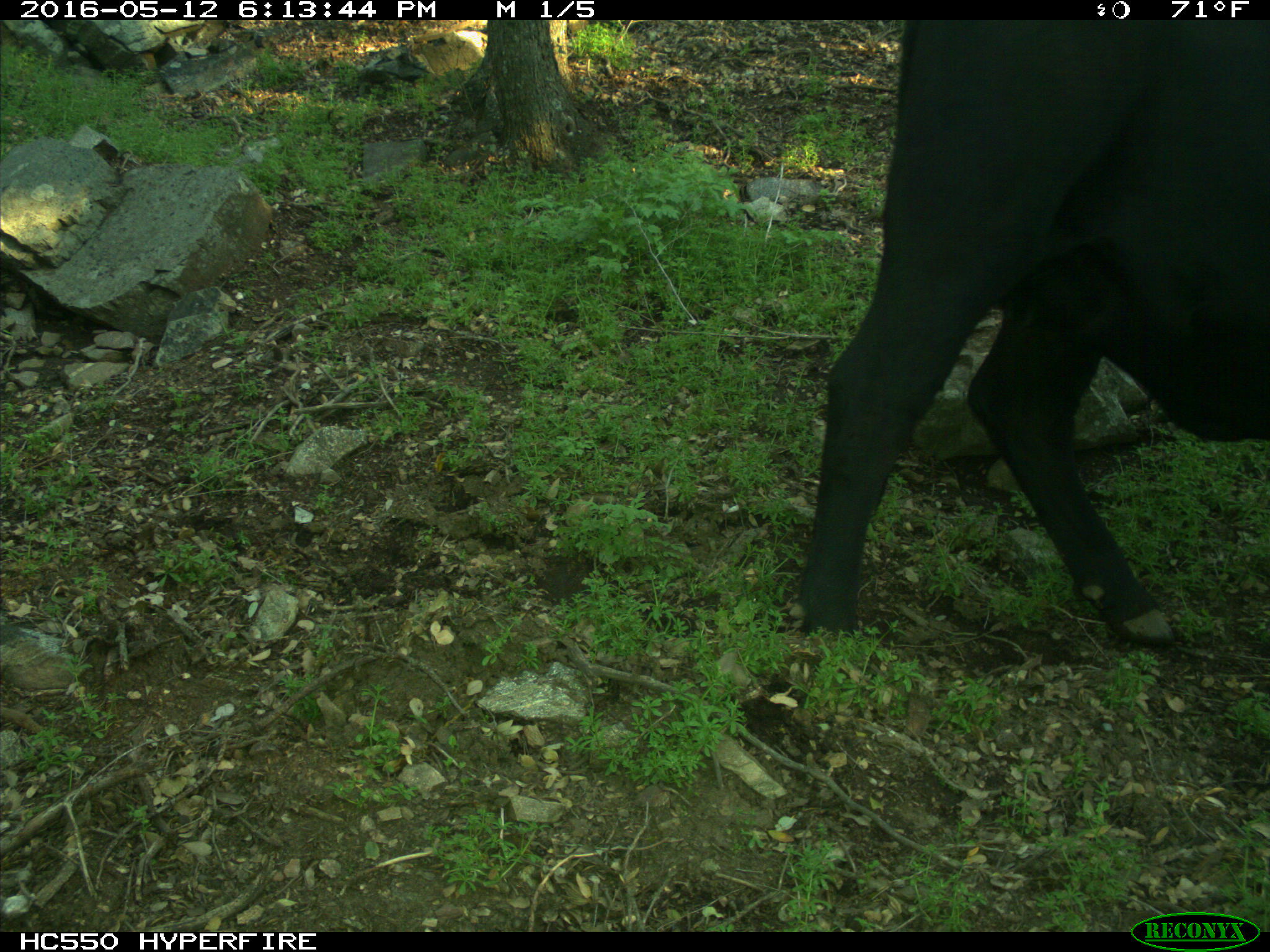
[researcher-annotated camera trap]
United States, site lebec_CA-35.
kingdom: Animalia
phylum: Chordata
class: Mammalia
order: Artiodactyla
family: Bovidae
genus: Bos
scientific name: Bos taurus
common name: domestic cow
Bos taurus (domestic cow).